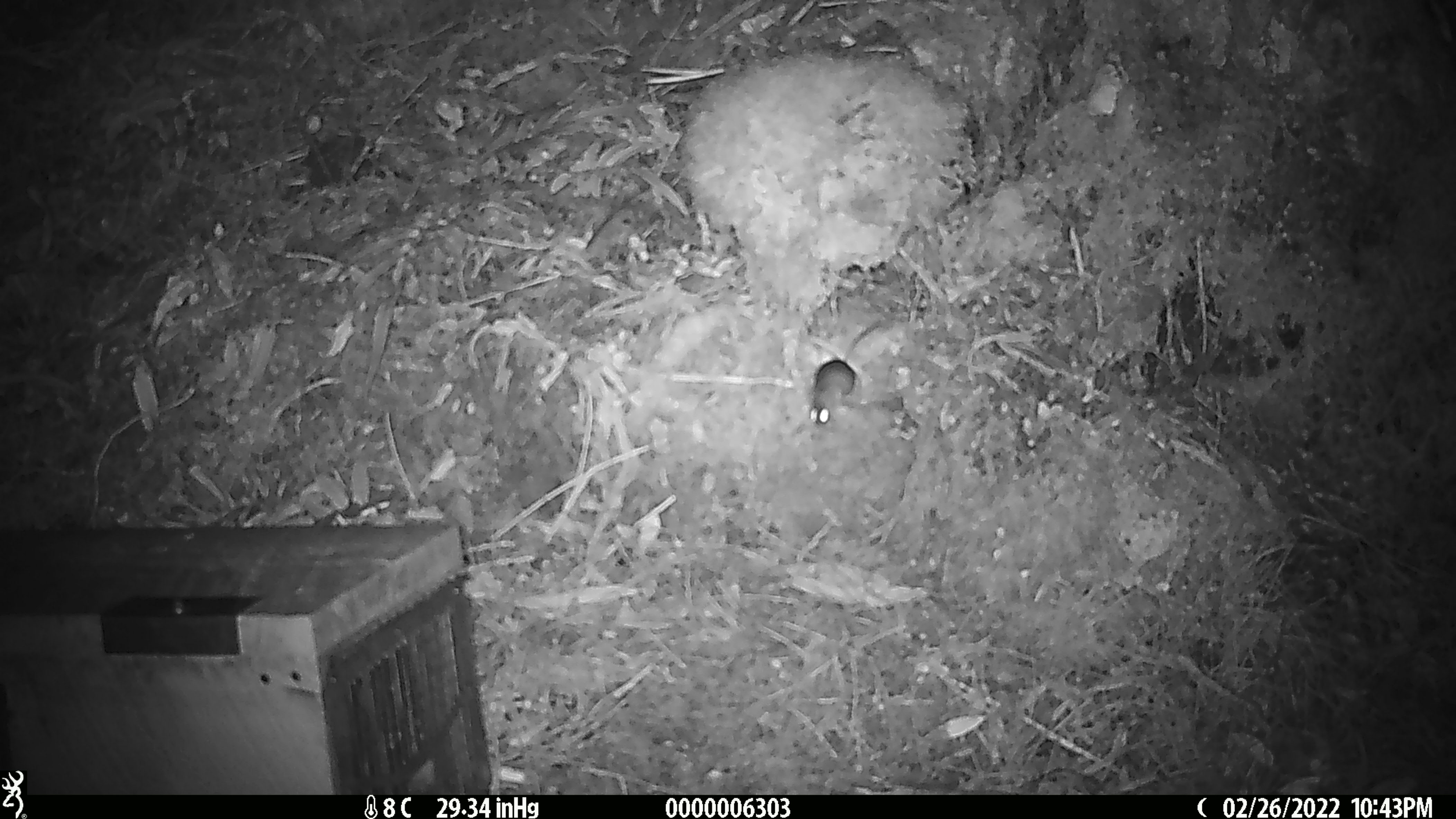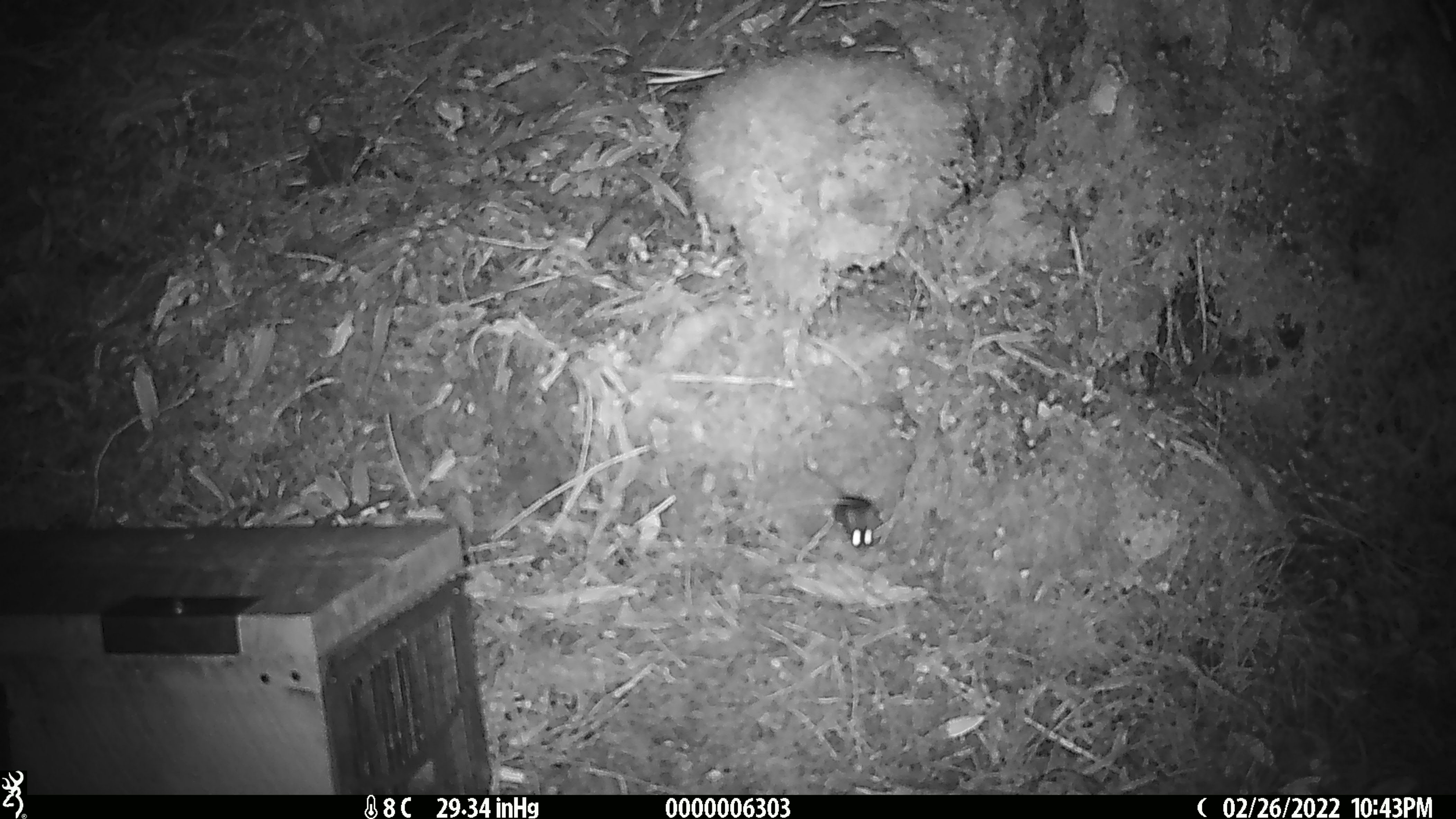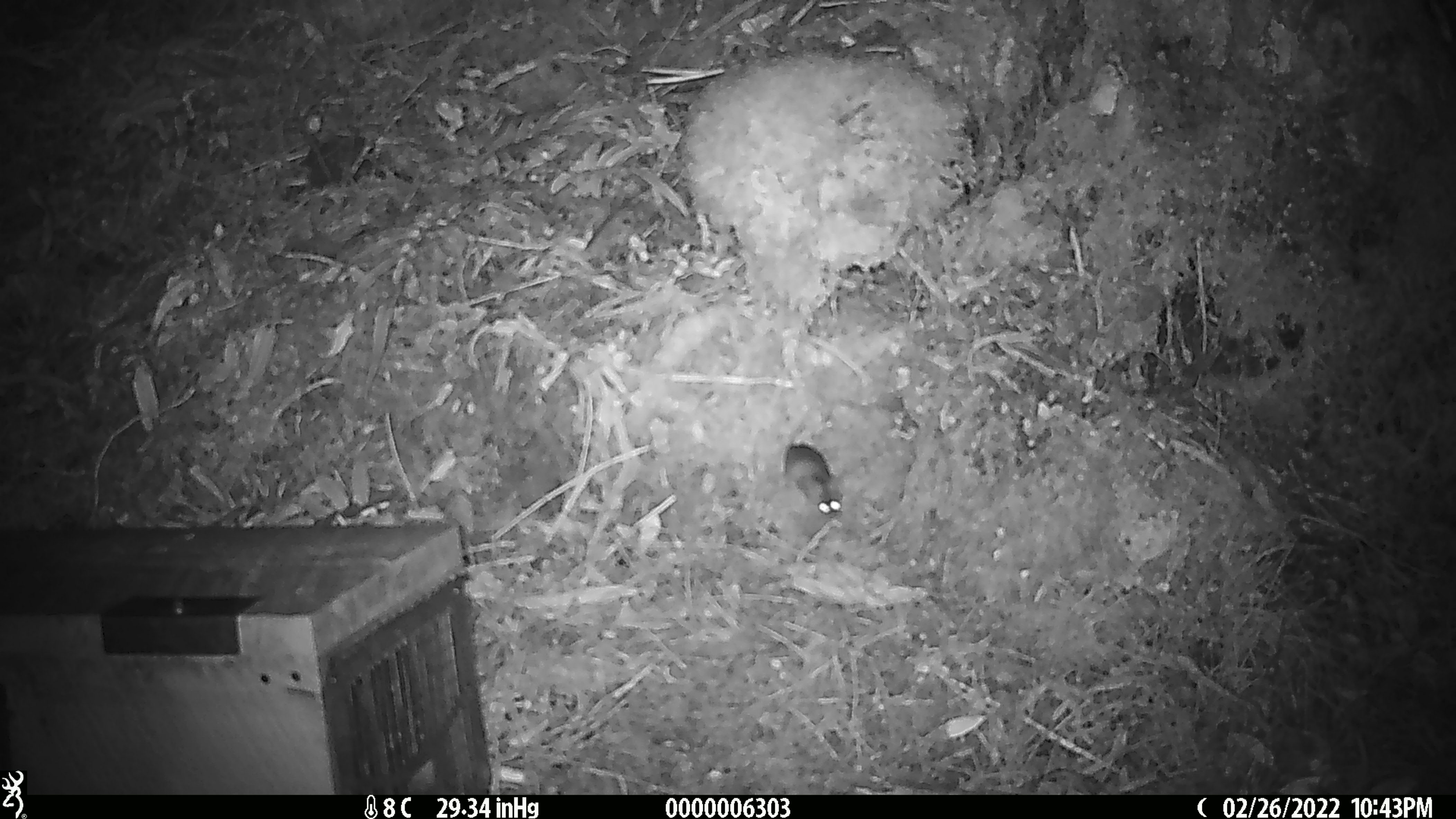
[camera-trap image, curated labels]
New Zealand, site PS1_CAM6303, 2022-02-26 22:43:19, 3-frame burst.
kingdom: Animalia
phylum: Chordata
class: Mammalia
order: Rodentia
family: Muridae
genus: Mus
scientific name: Mus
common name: mouse